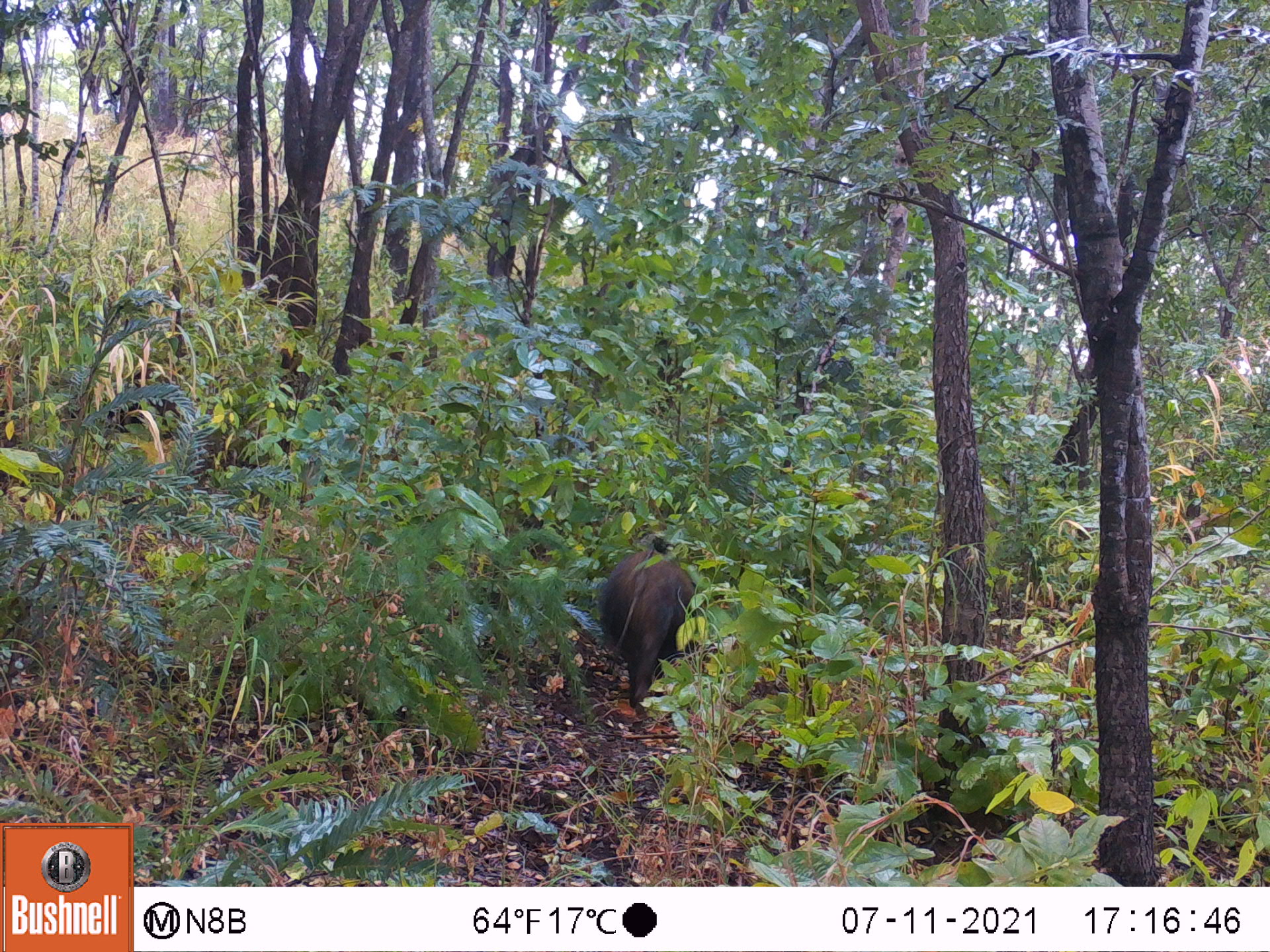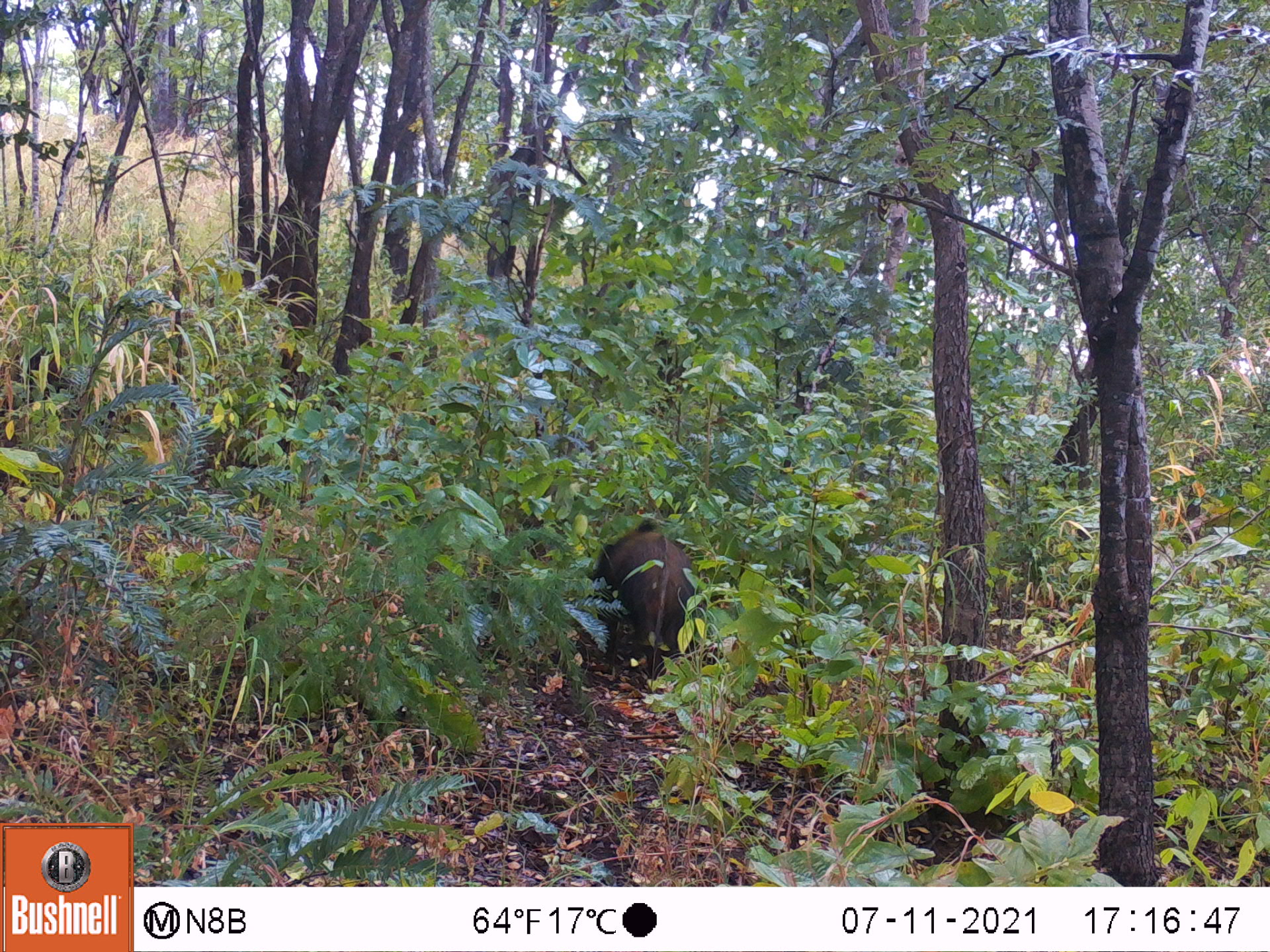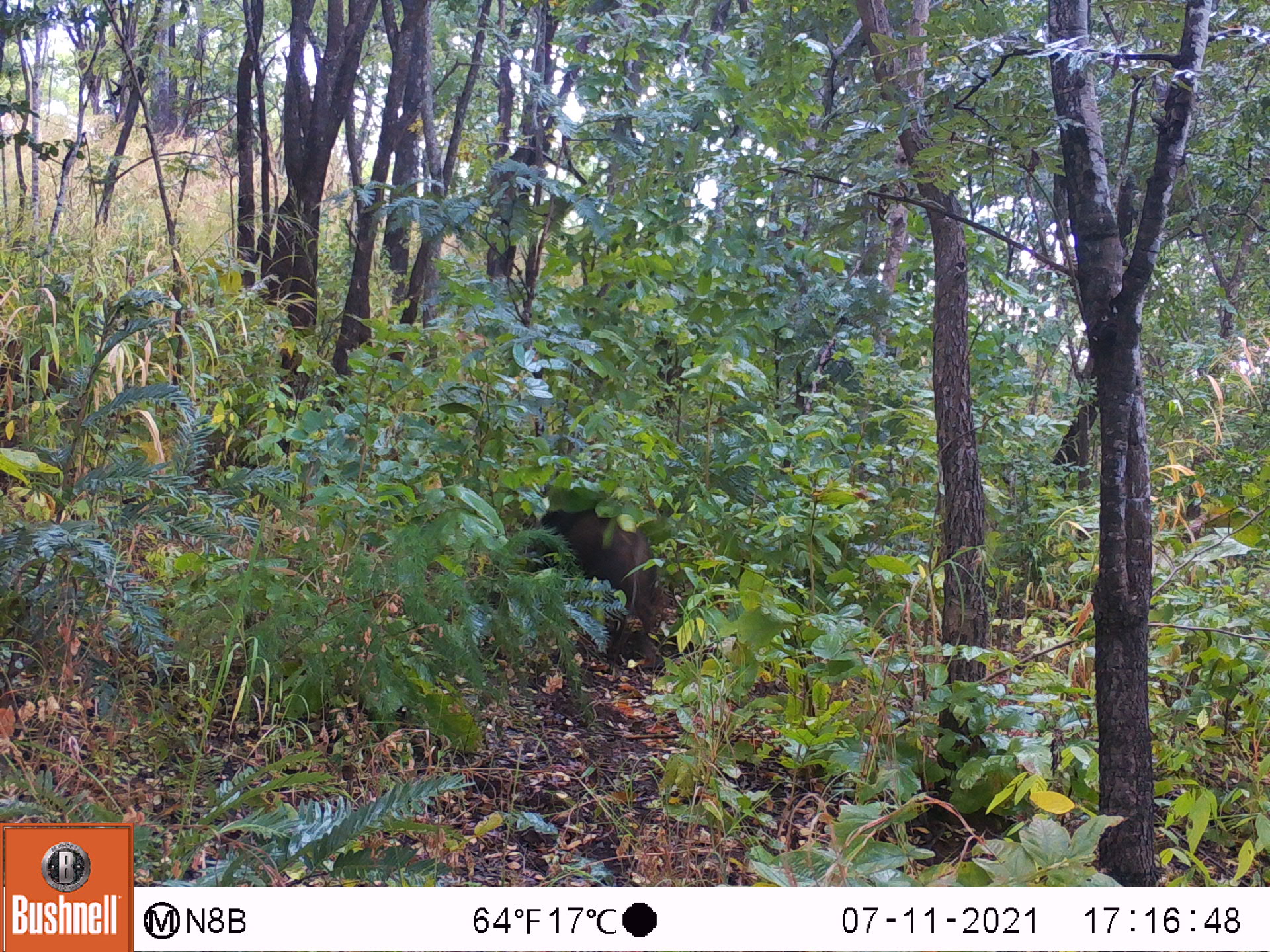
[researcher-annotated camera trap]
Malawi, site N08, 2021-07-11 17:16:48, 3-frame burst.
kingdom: Animalia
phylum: Chordata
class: Mammalia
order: Artiodactyla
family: Suidae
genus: Potamochoerus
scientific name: Potamochoerus larvatus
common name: bushpig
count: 1